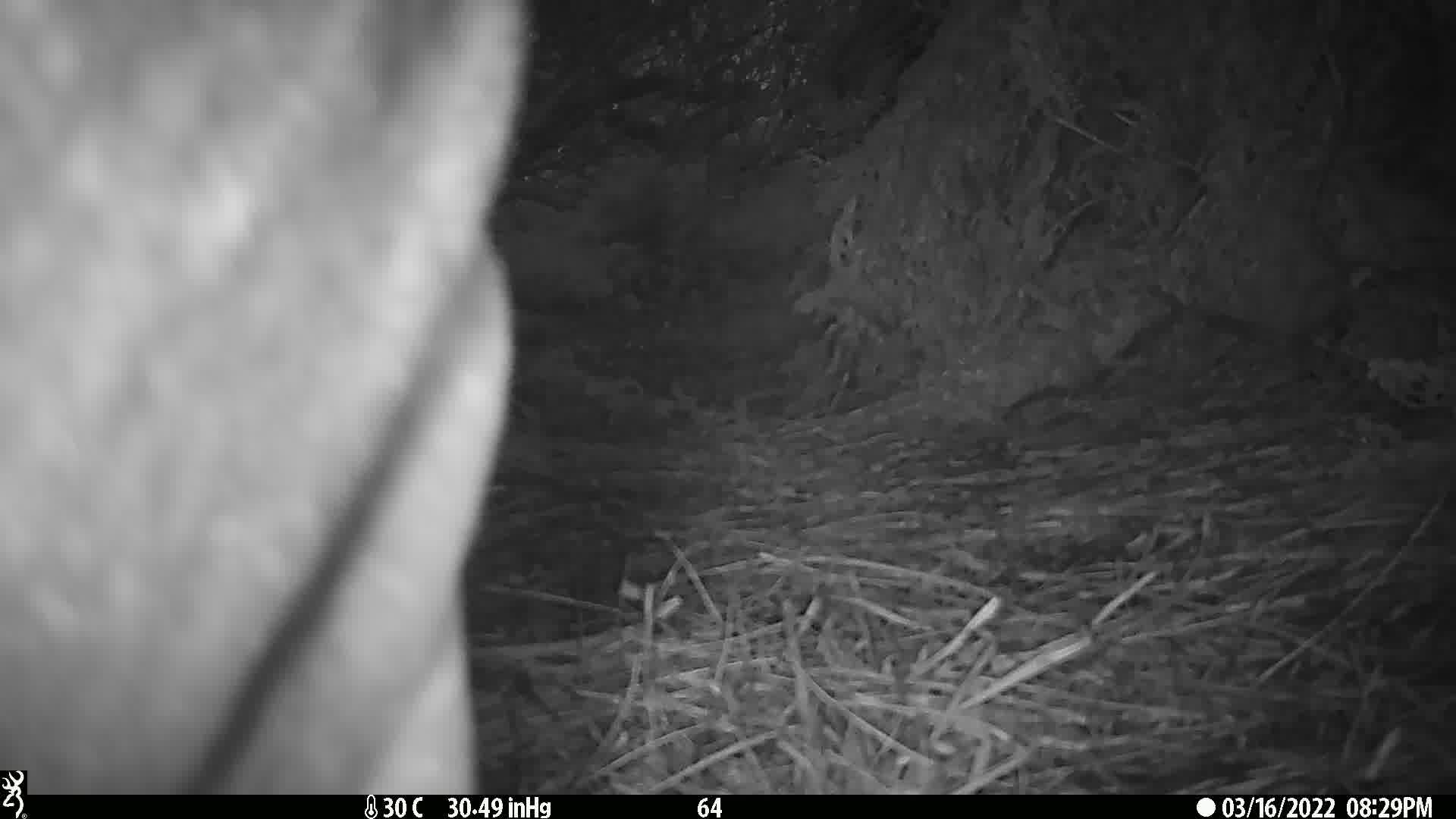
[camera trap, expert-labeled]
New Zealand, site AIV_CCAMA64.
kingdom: Animalia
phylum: Chordata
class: Mammalia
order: Carnivora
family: Otariidae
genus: Phocarctos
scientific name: Phocarctos hookeri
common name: new zealand sea lion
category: sealion